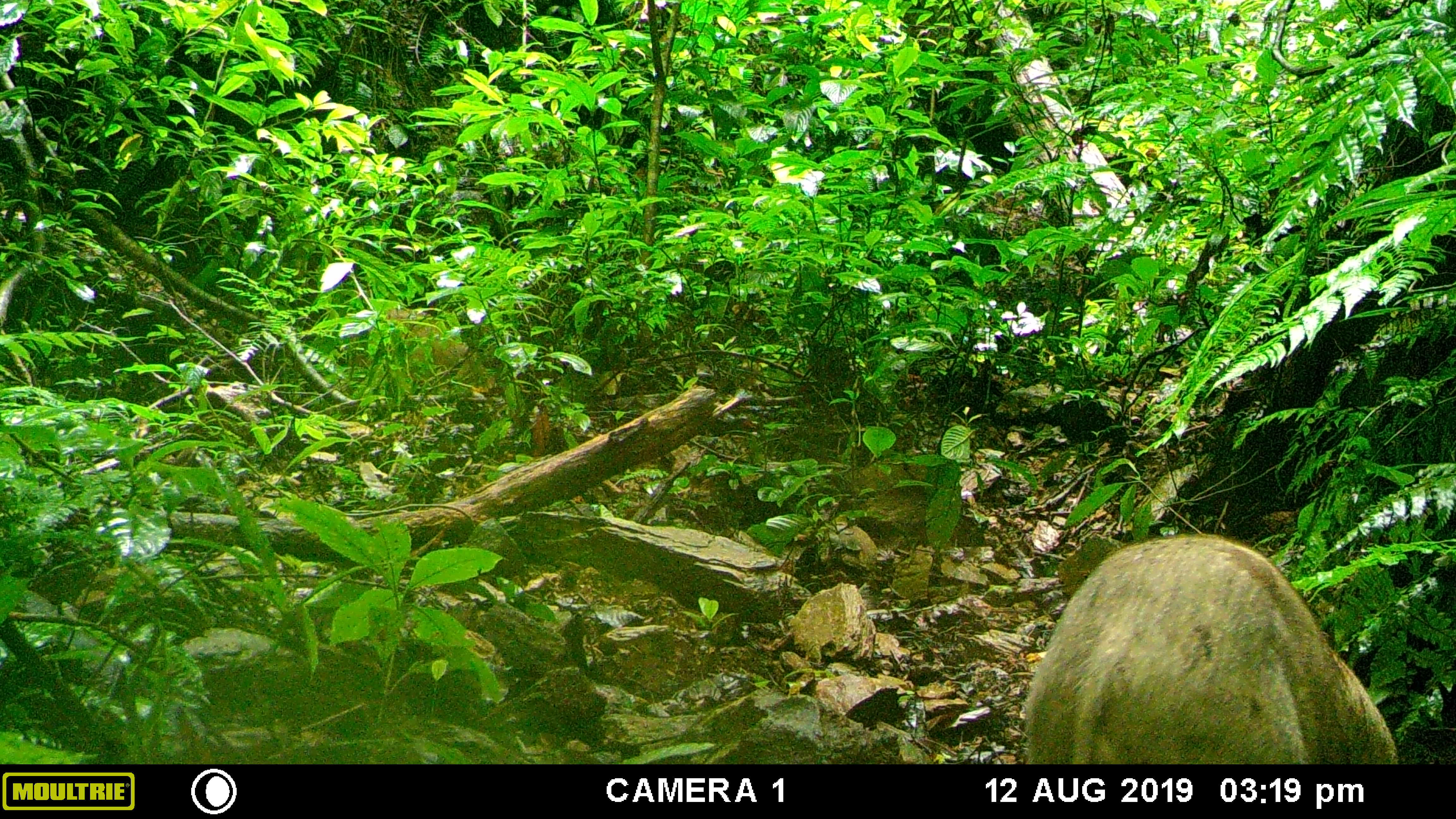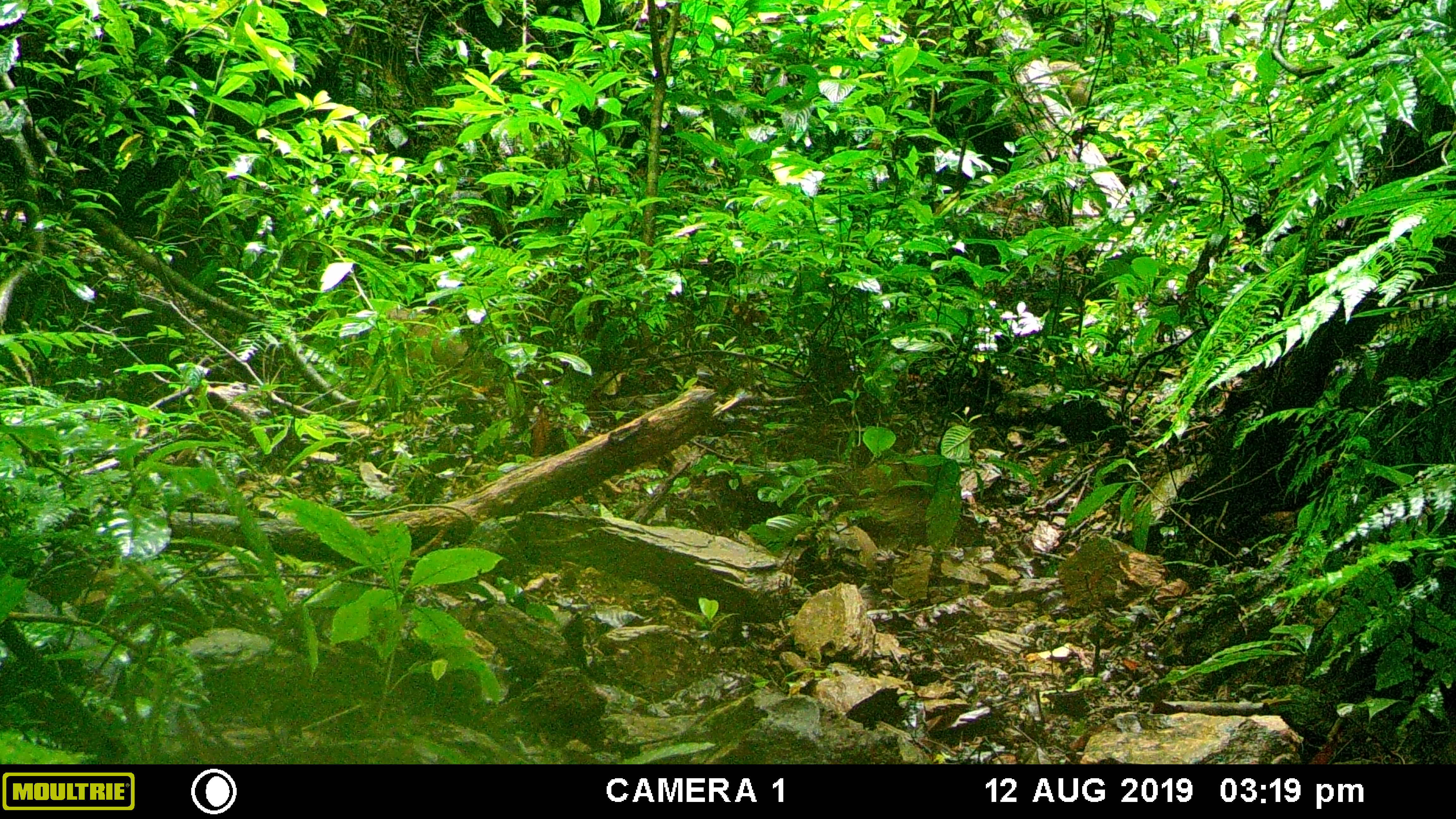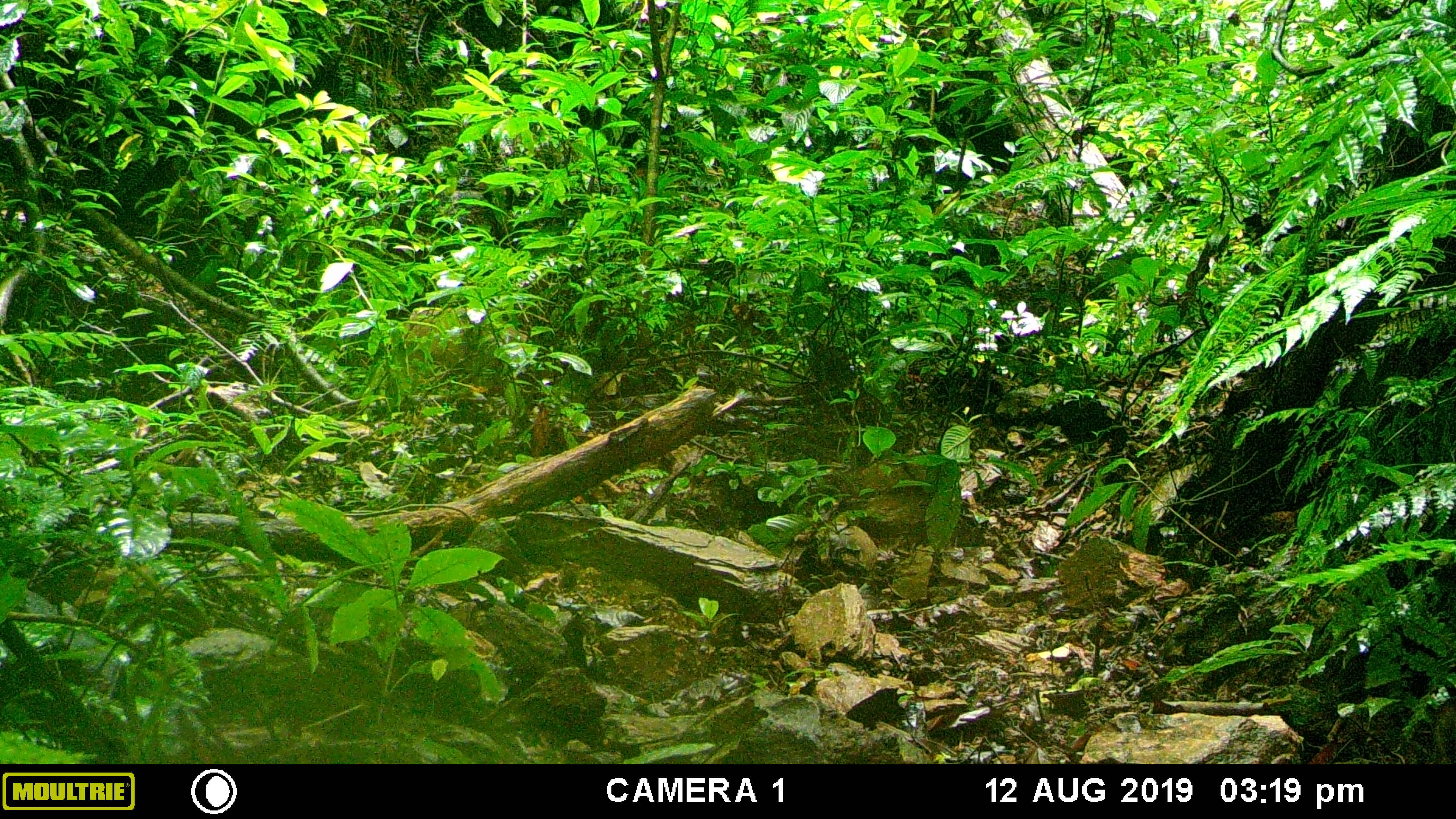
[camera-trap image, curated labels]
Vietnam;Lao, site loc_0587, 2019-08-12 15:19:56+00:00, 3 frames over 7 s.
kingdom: Animalia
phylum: Chordata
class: Mammalia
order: Artiodactyla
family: Suidae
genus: Sus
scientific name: Sus scrofa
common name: eurasian wild pig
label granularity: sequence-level